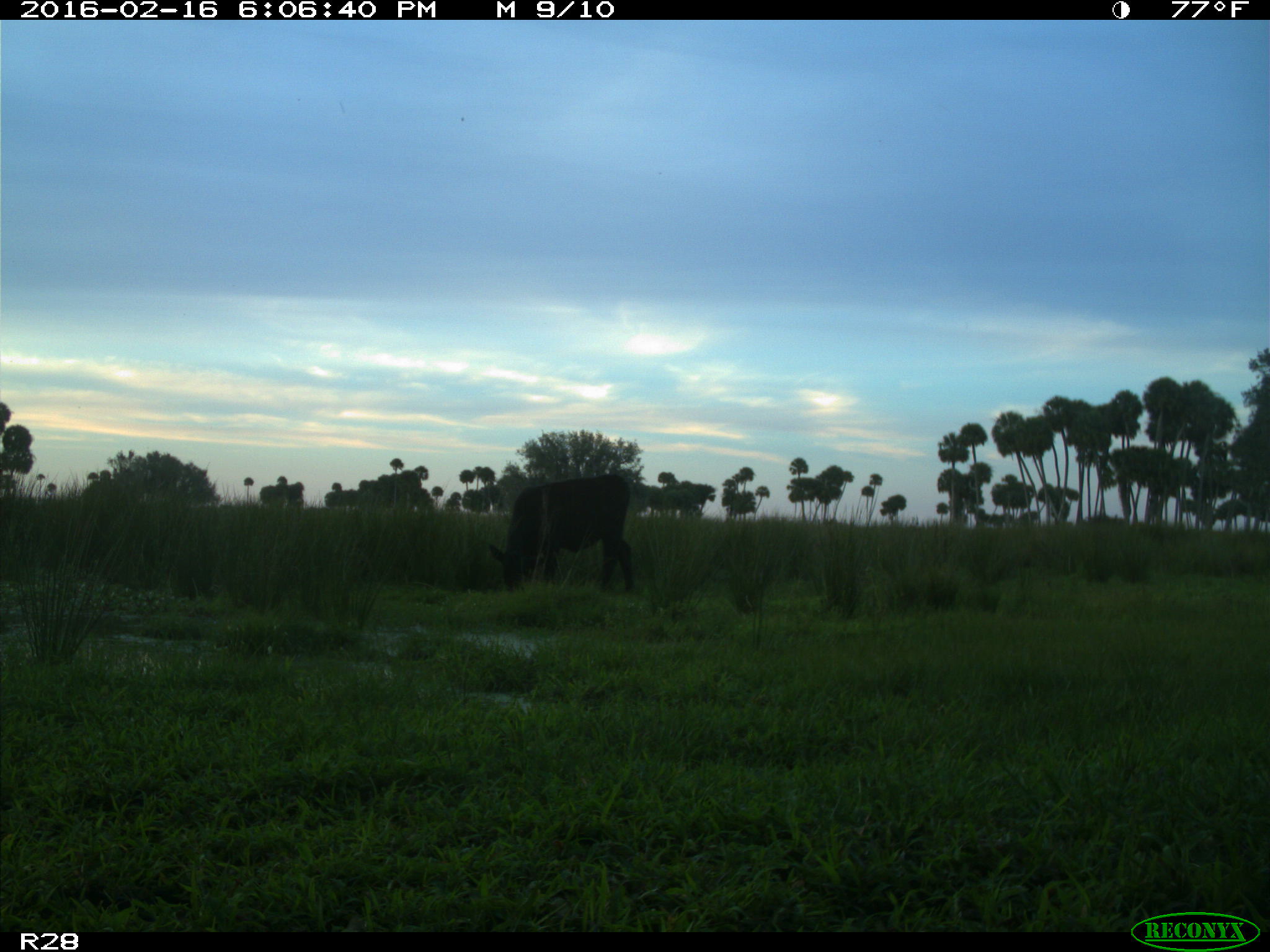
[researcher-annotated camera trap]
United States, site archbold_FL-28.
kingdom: Animalia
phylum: Chordata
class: Mammalia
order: Artiodactyla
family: Bovidae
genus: Bos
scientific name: Bos taurus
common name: domestic cow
Bos taurus (domestic cow).